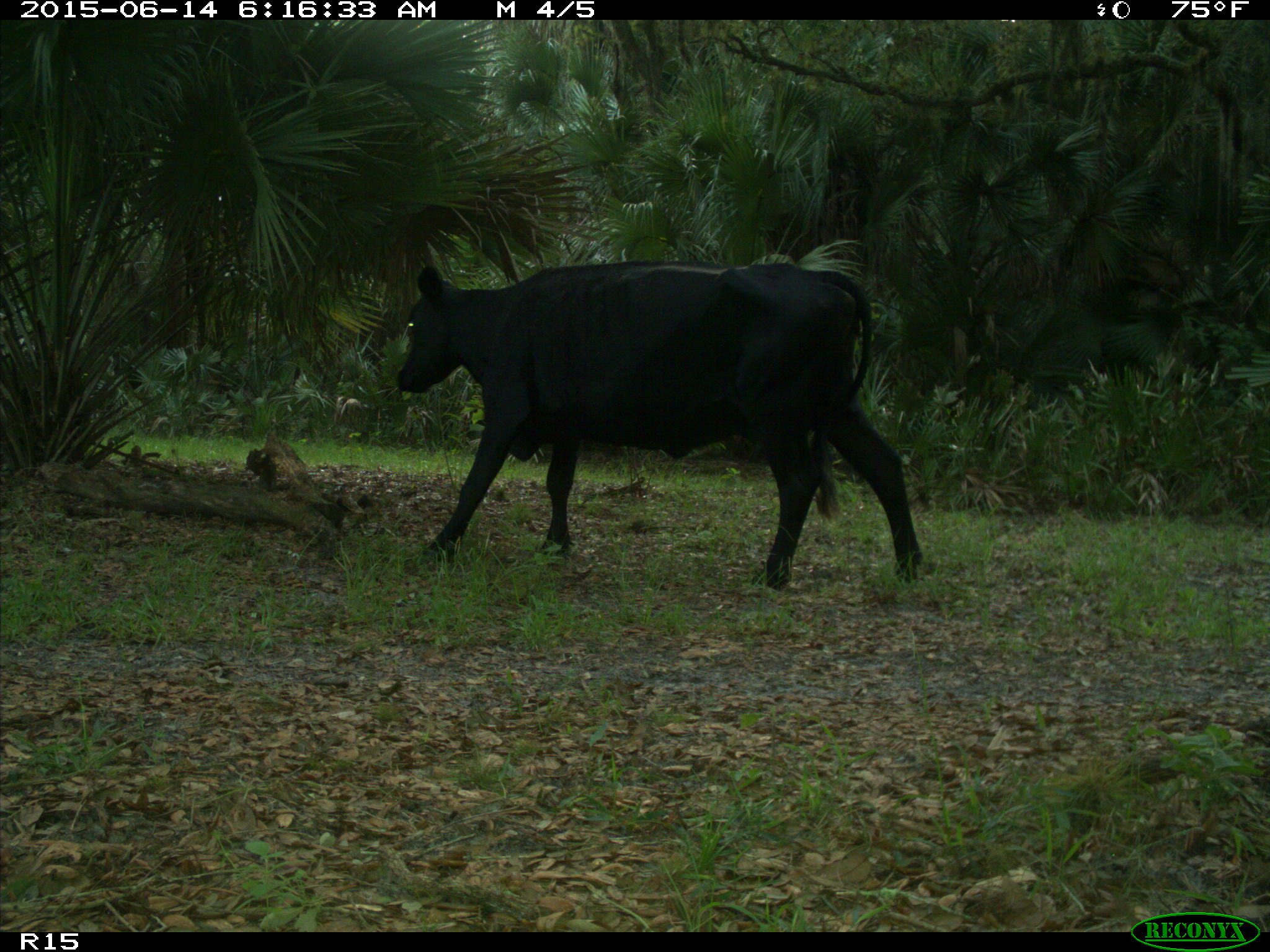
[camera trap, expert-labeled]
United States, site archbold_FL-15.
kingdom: Animalia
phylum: Chordata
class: Mammalia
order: Artiodactyla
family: Bovidae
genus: Bos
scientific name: Bos taurus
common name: domestic cow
Bos taurus (domestic cow).